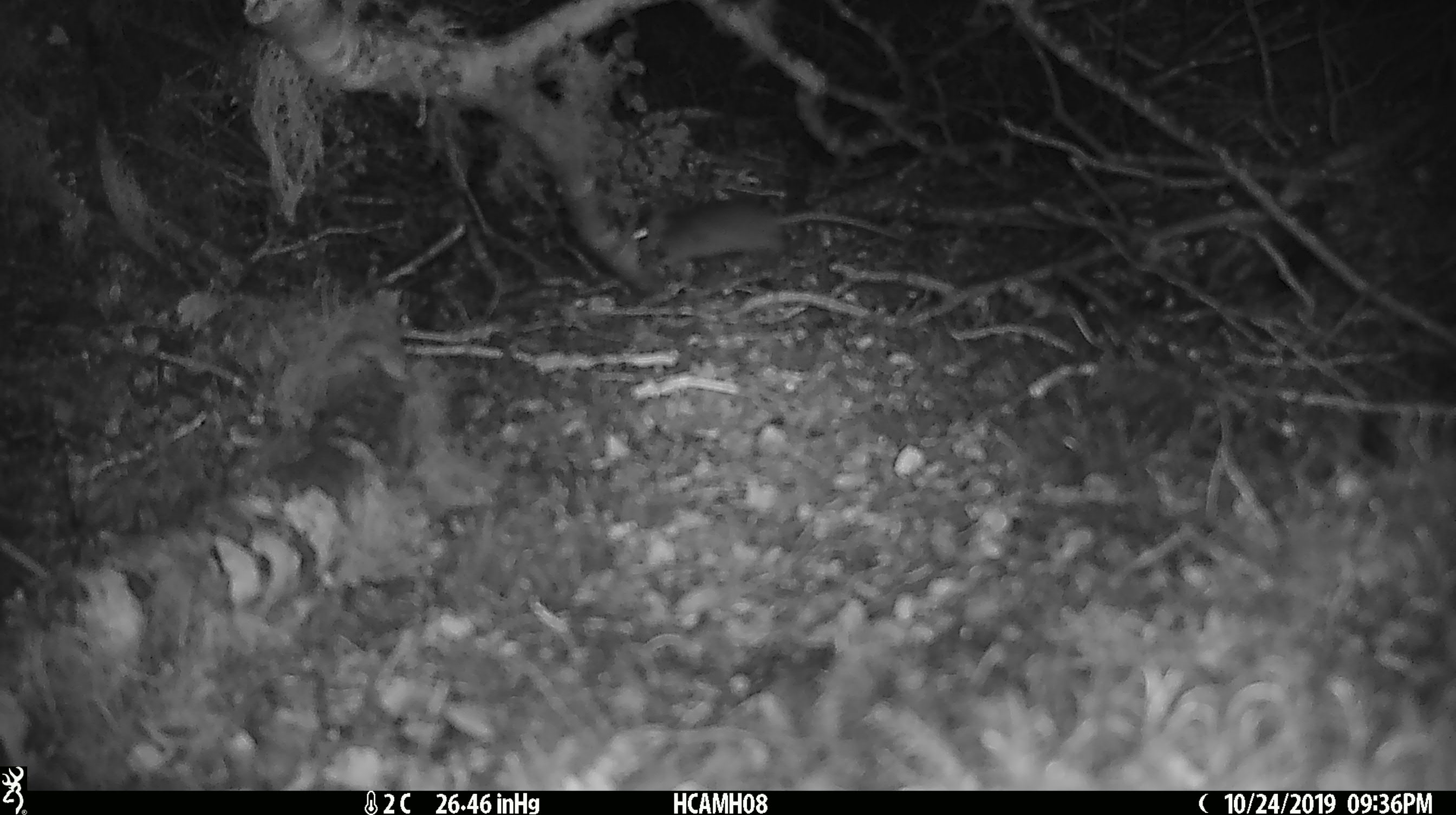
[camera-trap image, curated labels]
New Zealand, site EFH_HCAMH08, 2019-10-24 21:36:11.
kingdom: Animalia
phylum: Chordata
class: Mammalia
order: Rodentia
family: Muridae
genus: Mus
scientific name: Mus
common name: mouse